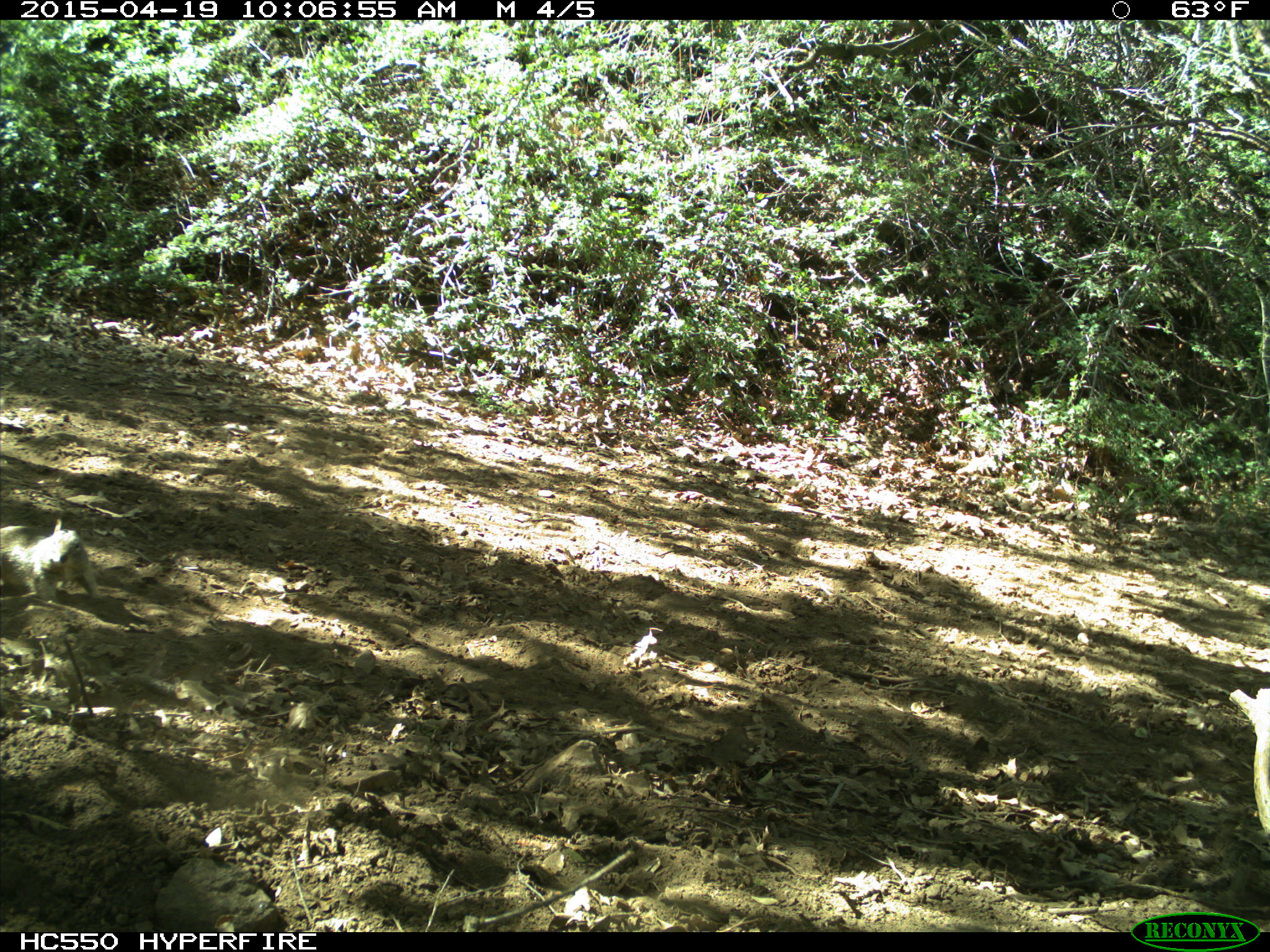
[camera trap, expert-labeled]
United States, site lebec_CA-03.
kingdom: Animalia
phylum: Chordata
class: Mammalia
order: Rodentia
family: Sciuridae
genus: Otospermophilus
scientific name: Otospermophilus beecheyi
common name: california ground squirrel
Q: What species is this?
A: Otospermophilus beecheyi (california ground squirrel).